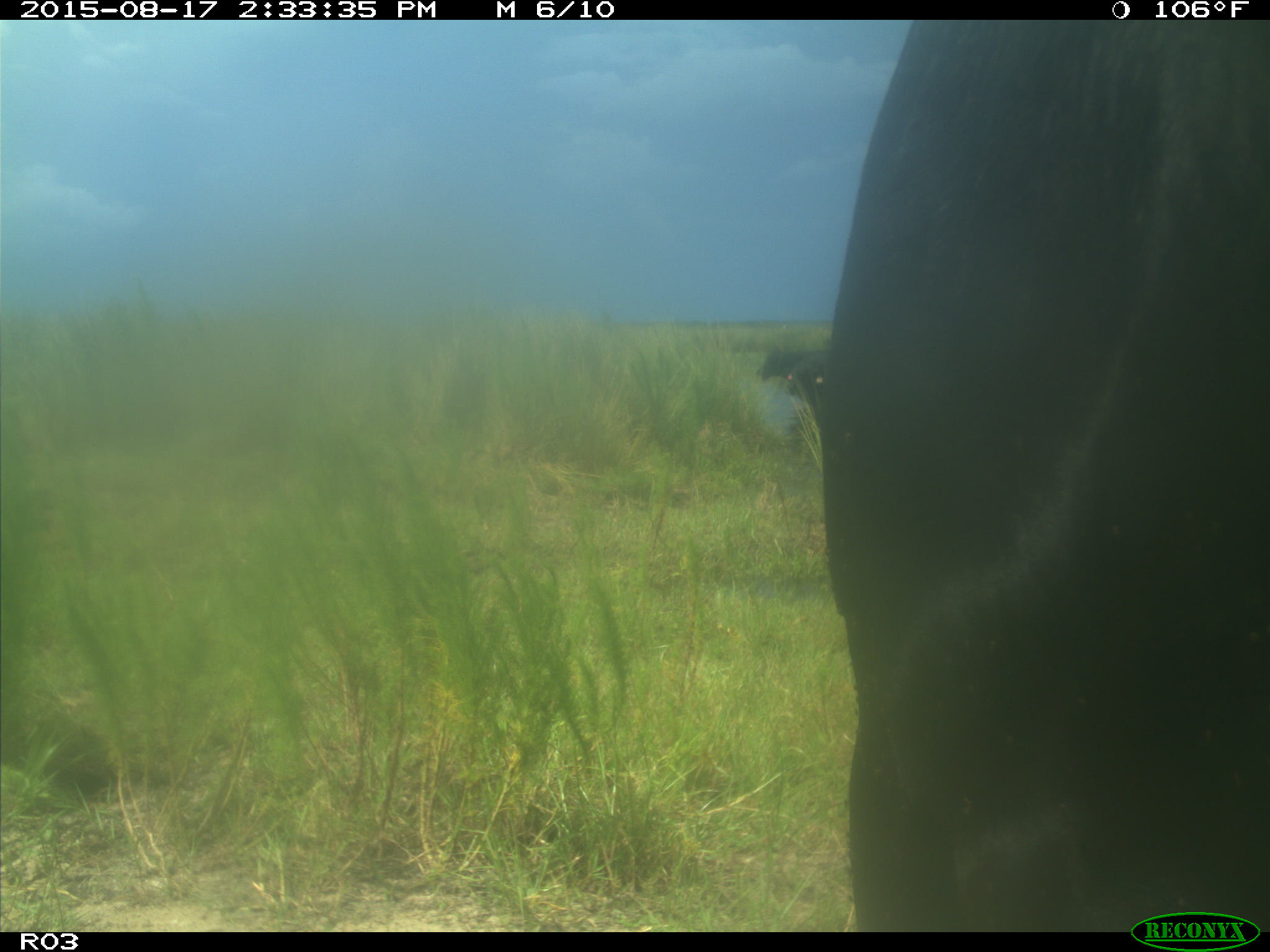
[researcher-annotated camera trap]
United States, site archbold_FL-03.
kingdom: Animalia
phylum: Chordata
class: Mammalia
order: Artiodactyla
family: Bovidae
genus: Bos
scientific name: Bos taurus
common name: domestic cow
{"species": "Bos taurus (domestic cow)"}